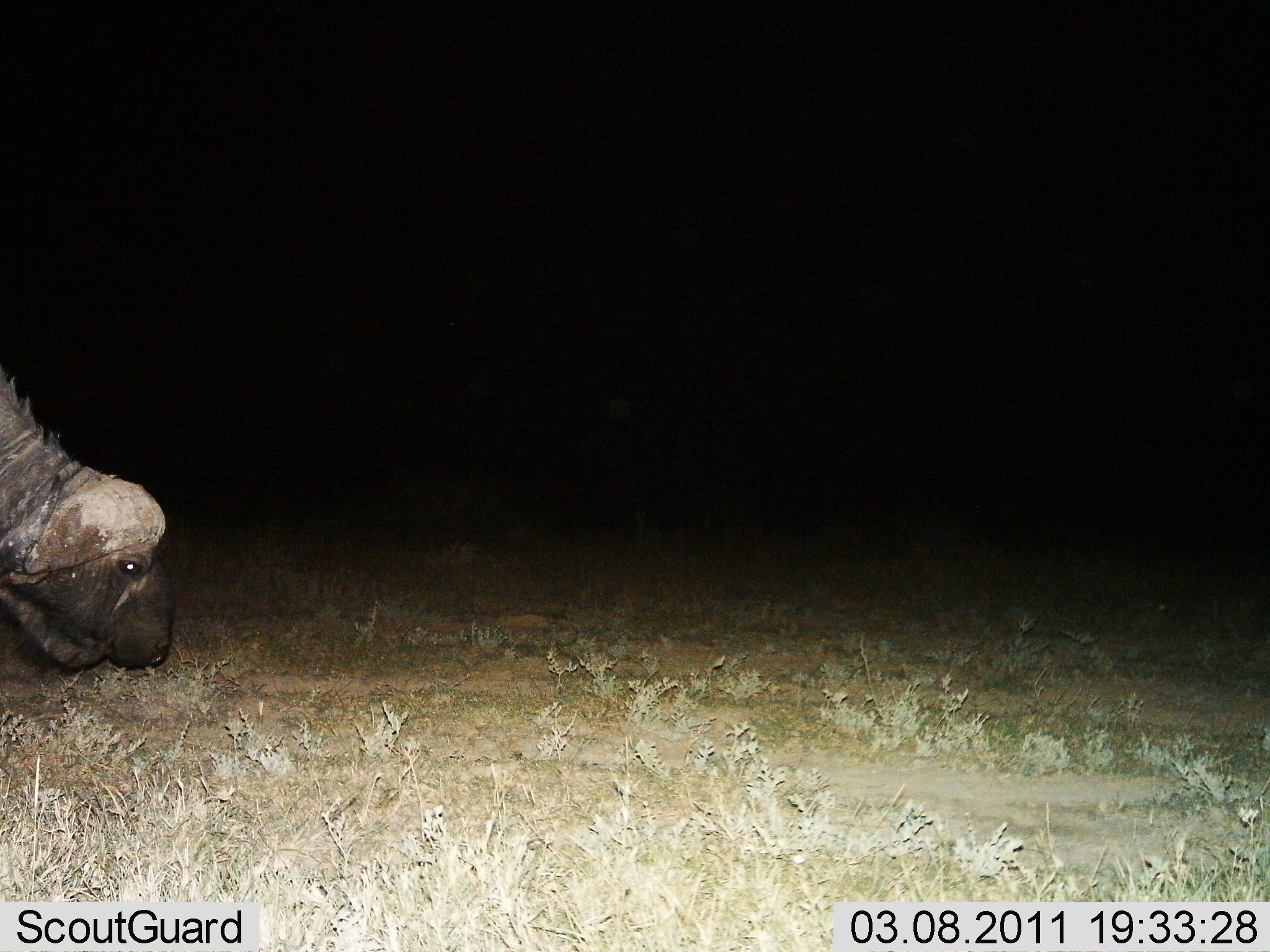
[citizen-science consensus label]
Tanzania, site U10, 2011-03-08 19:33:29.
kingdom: Animalia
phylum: Chordata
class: Mammalia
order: Artiodactyla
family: Bovidae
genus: Syncerus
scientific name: Syncerus caffer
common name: cape buffalo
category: buffalo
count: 1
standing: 8%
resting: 0%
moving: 33%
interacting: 0%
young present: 0%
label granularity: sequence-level